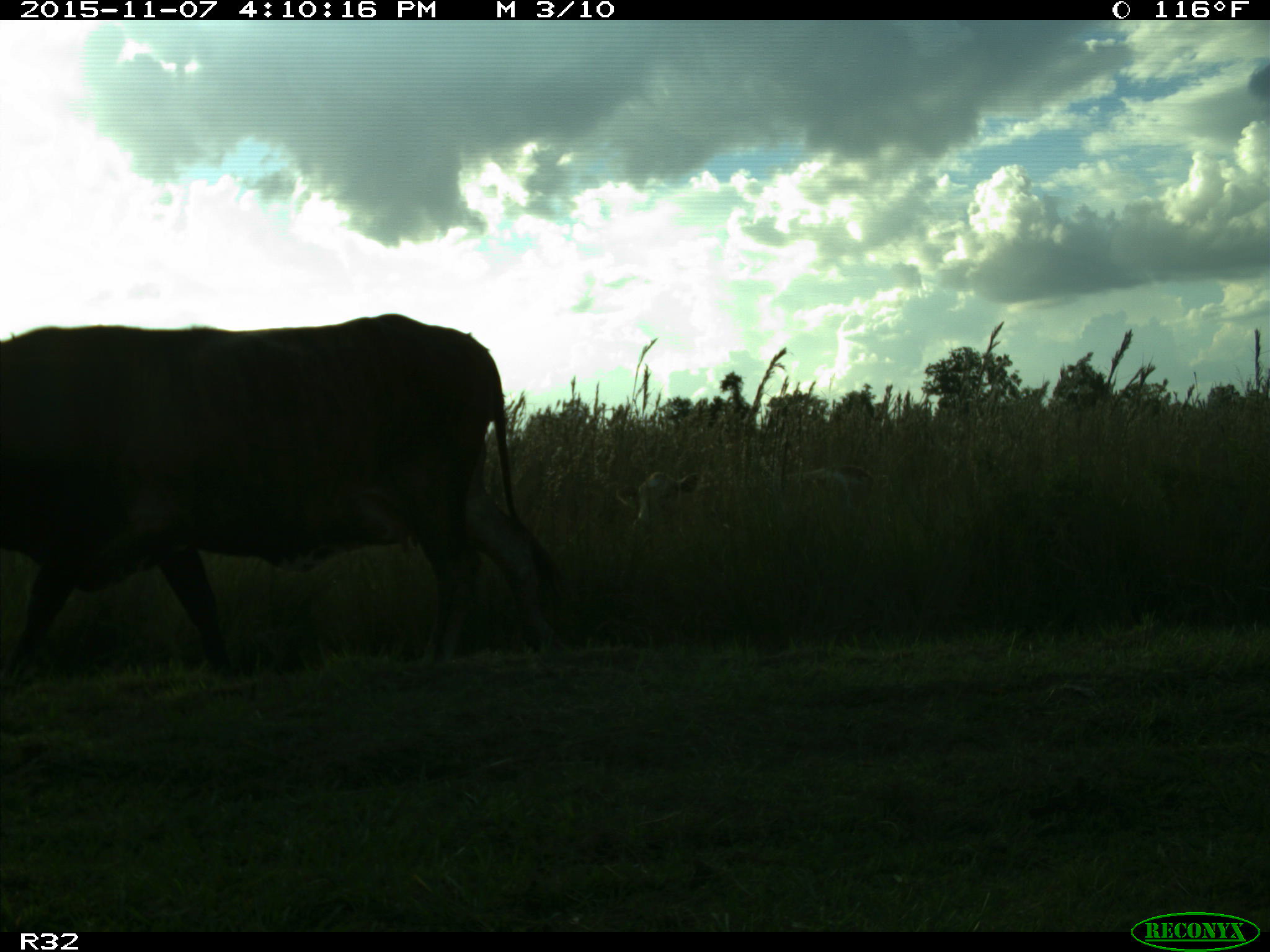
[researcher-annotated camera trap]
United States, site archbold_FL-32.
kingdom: Animalia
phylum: Chordata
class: Mammalia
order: Artiodactyla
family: Bovidae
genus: Bos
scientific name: Bos taurus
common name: domestic cow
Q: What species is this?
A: Bos taurus (domestic cow).